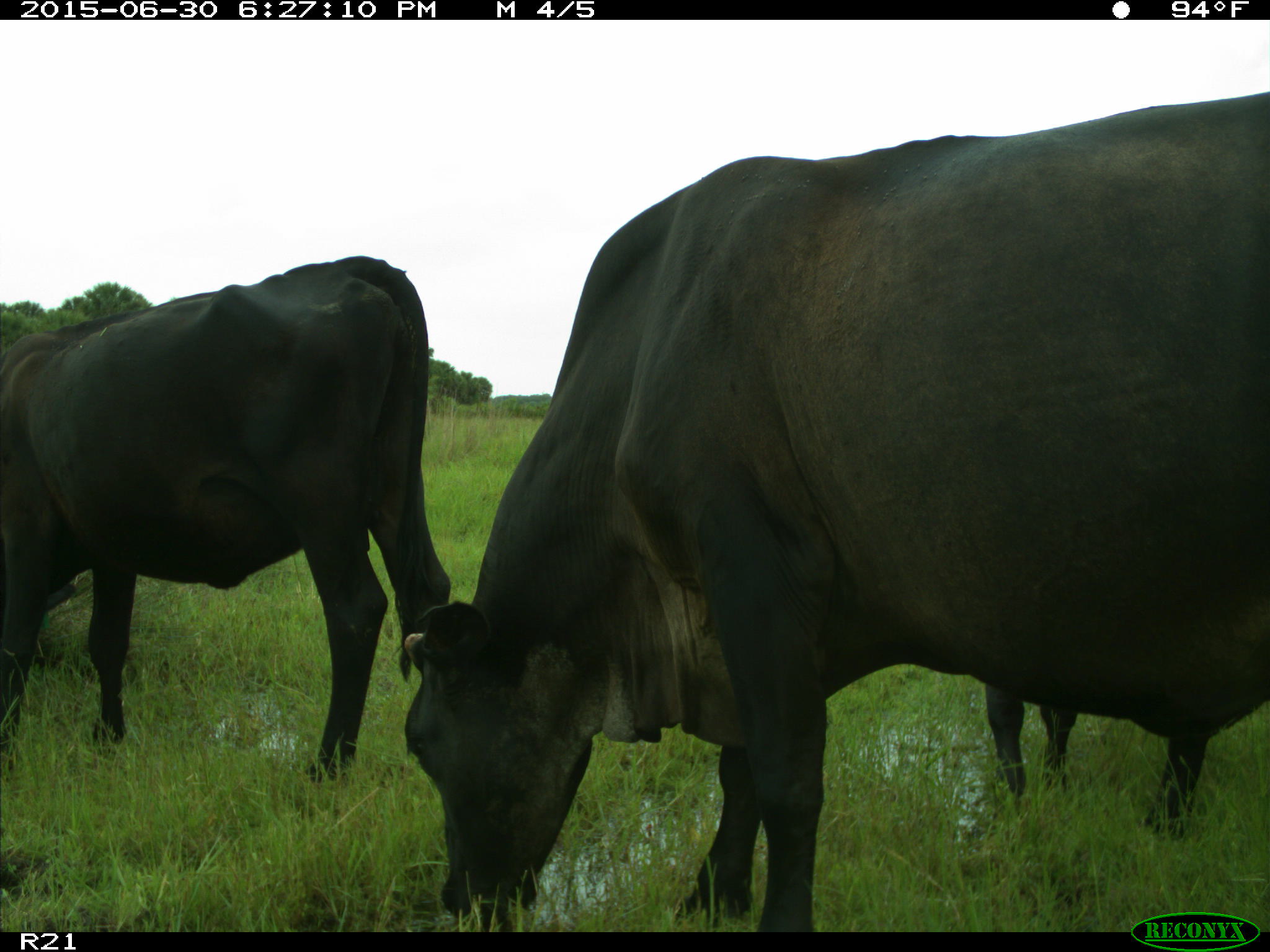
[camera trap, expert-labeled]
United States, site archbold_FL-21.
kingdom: Animalia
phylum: Chordata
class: Mammalia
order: Artiodactyla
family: Bovidae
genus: Bos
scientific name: Bos taurus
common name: domestic cow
Bos taurus (domestic cow).